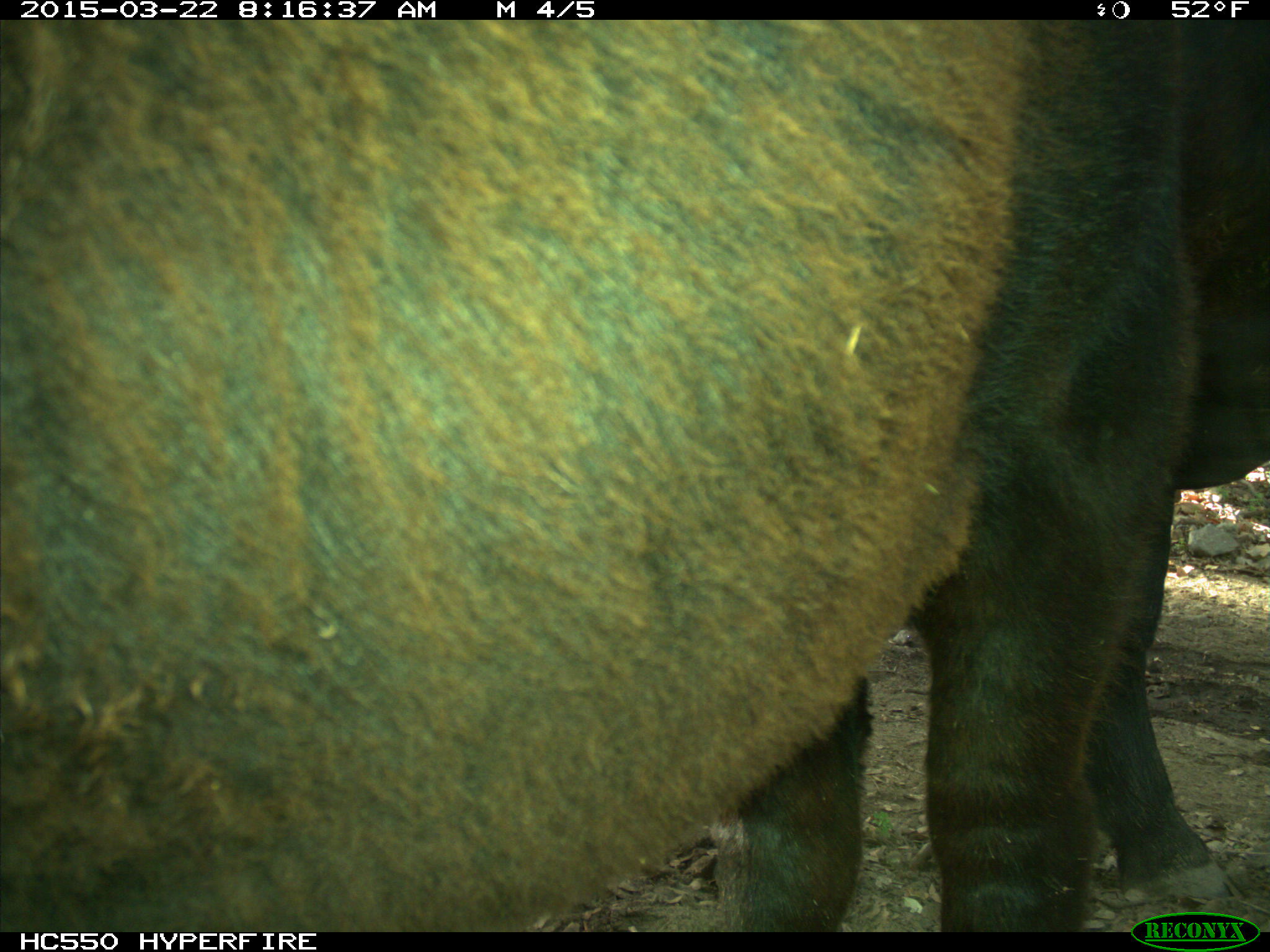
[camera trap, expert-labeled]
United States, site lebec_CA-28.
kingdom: Animalia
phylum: Chordata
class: Mammalia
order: Artiodactyla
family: Bovidae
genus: Bos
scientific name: Bos taurus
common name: domestic cow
Bos taurus (domestic cow).